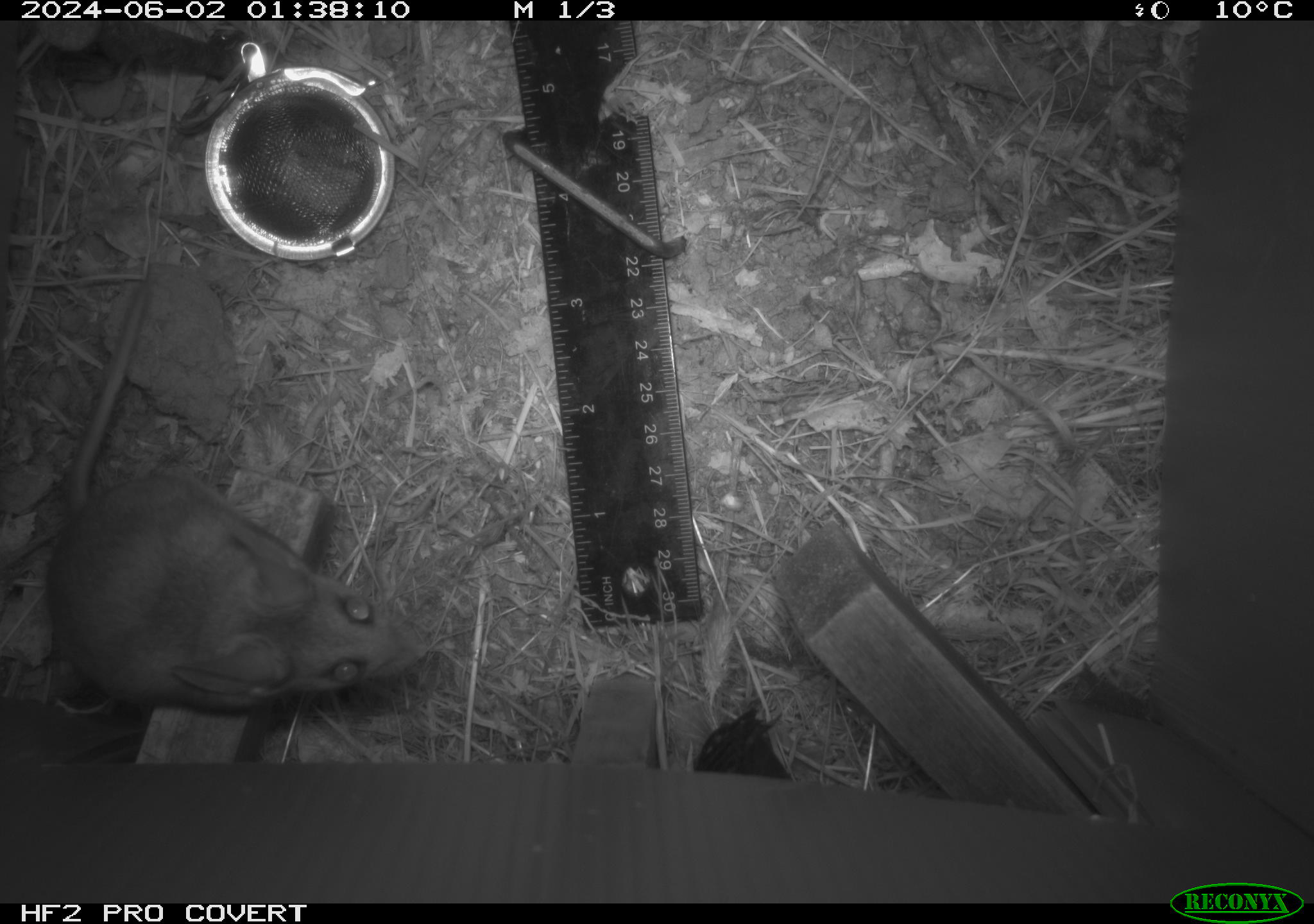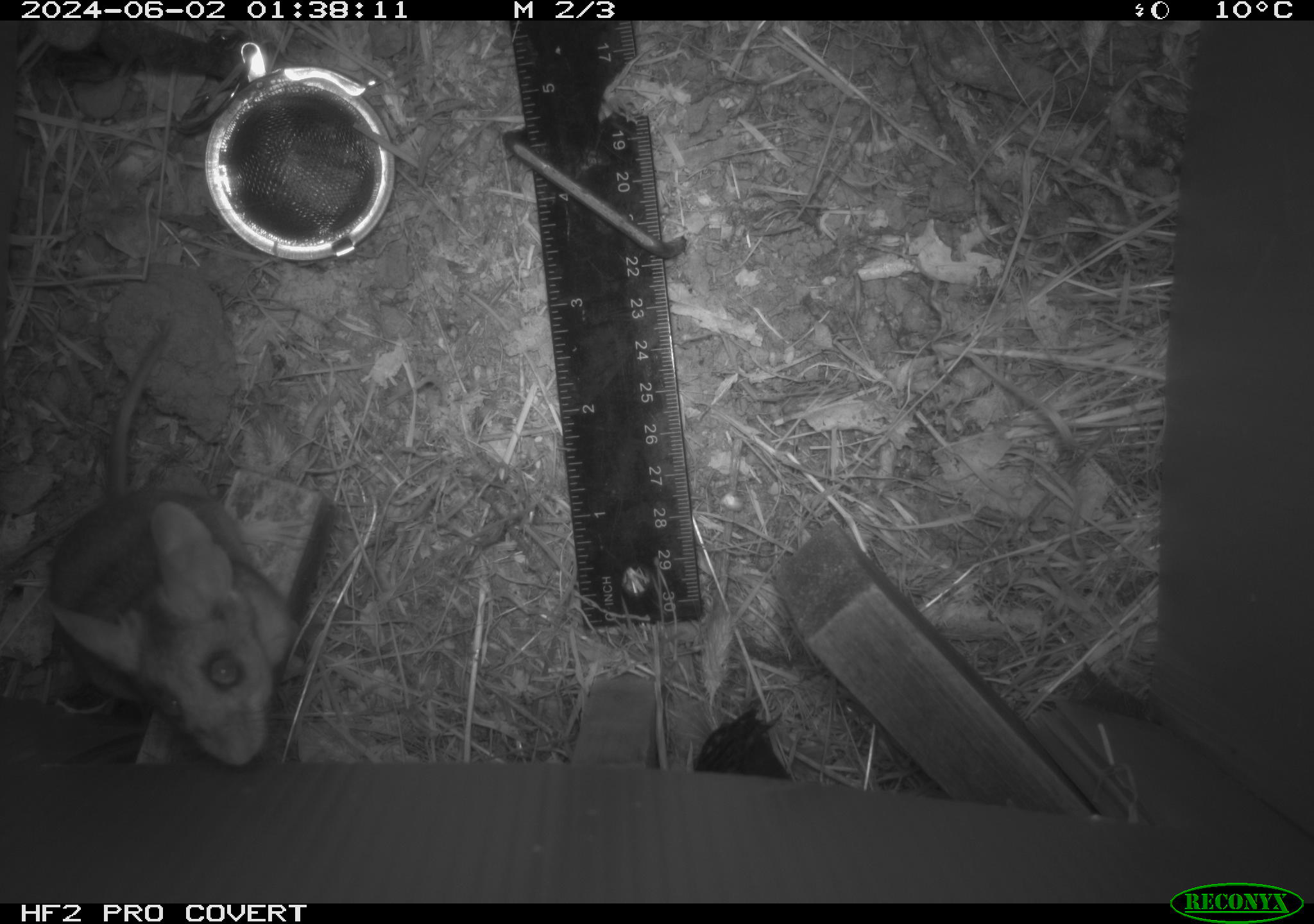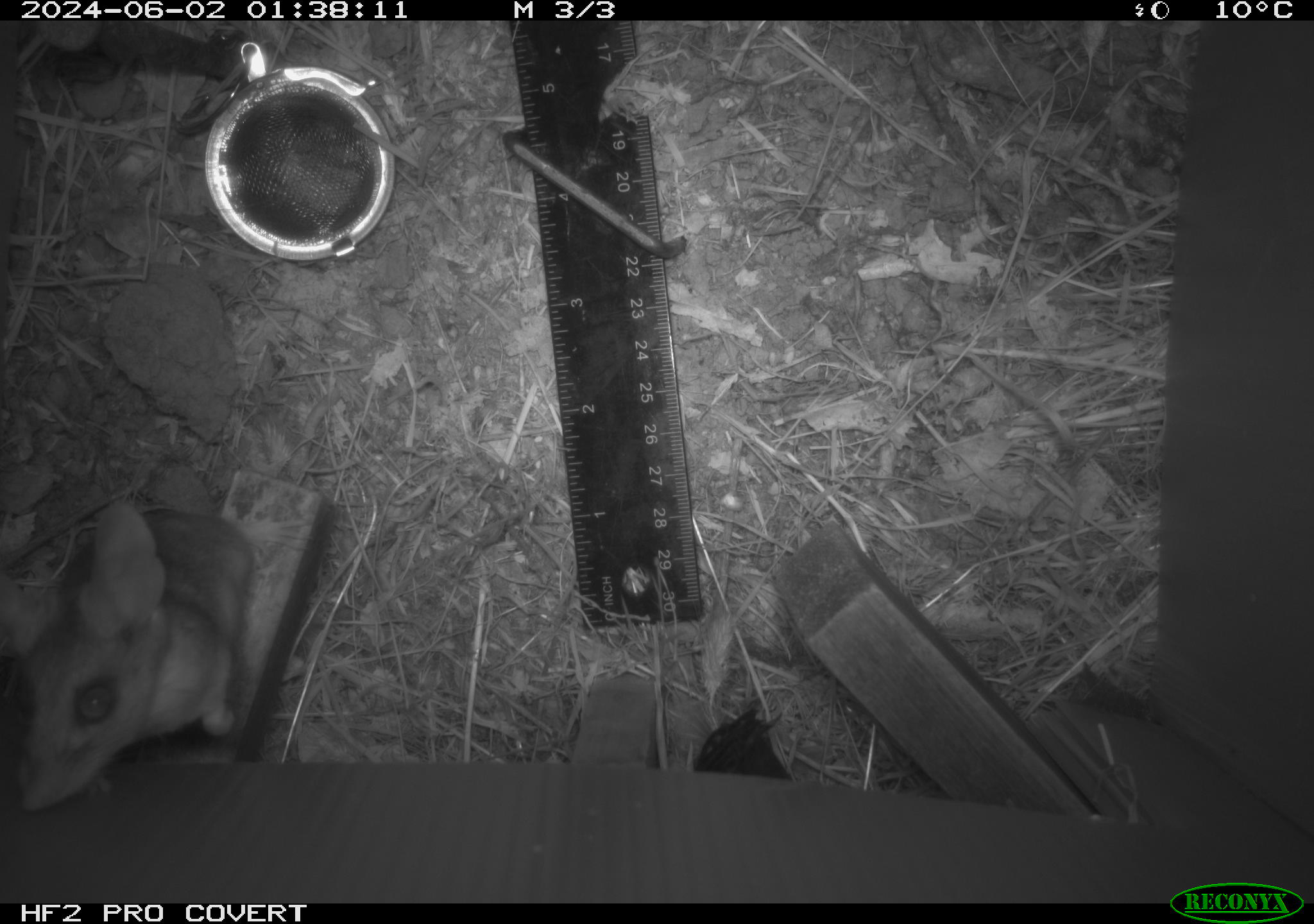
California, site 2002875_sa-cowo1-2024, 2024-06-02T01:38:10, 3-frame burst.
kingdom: Animalia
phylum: Chordata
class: Mammalia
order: Rodentia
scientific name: Rodentia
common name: rodent